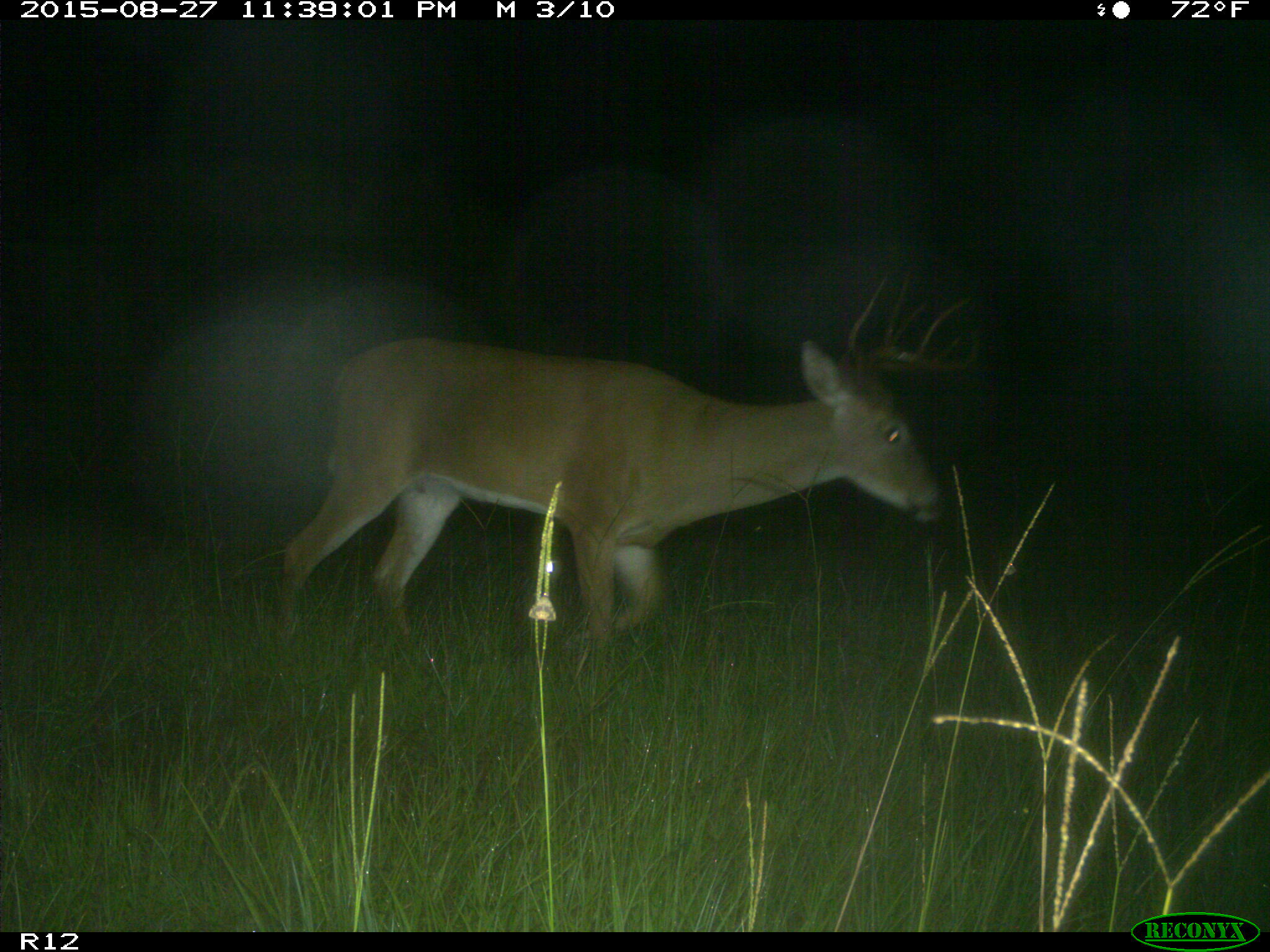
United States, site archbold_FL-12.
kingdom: Animalia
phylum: Chordata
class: Mammalia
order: Artiodactyla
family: Cervidae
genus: Odocoileus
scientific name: Odocoileus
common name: deer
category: unidentified deer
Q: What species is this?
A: Unidentified deer (deer) (Odocoileus).